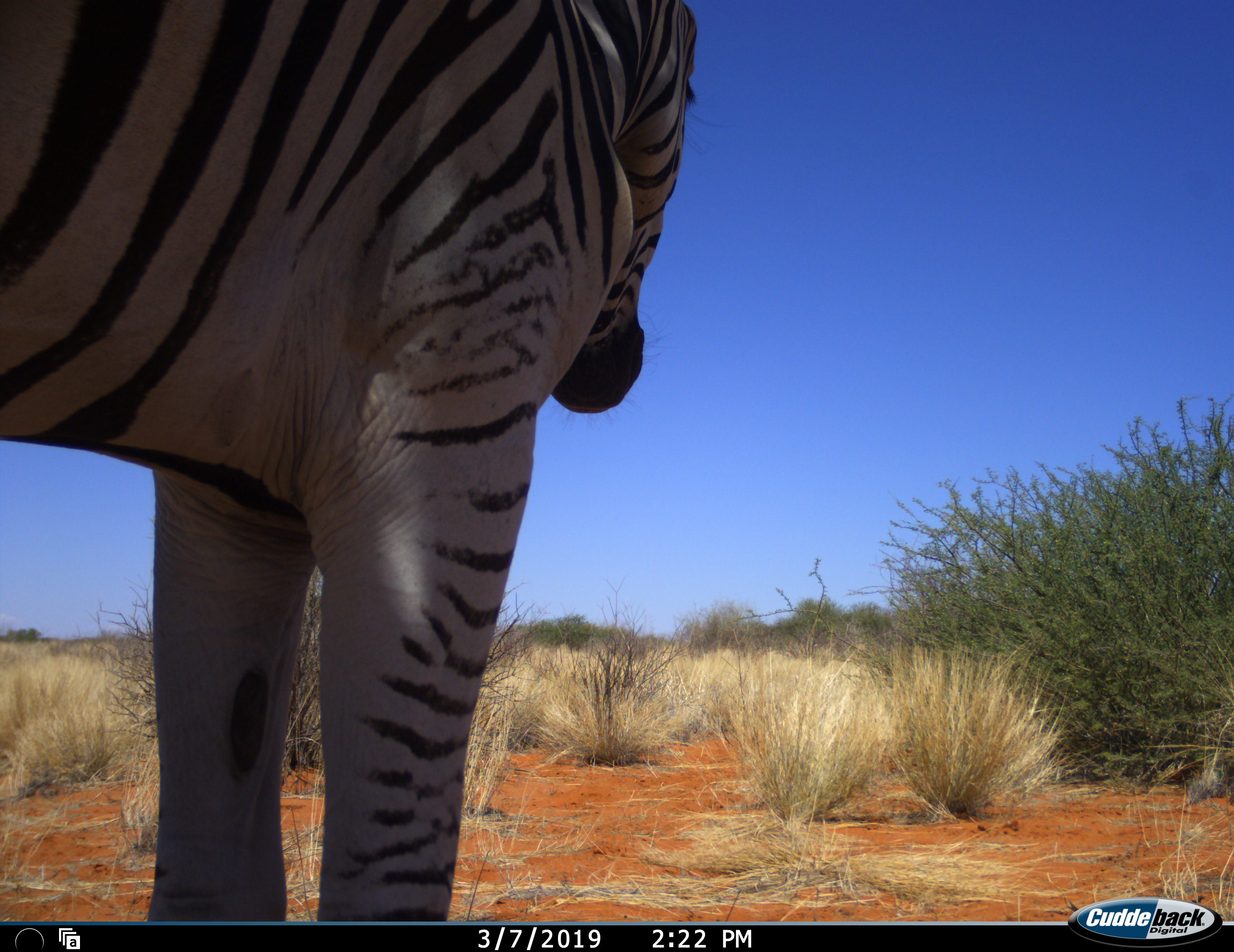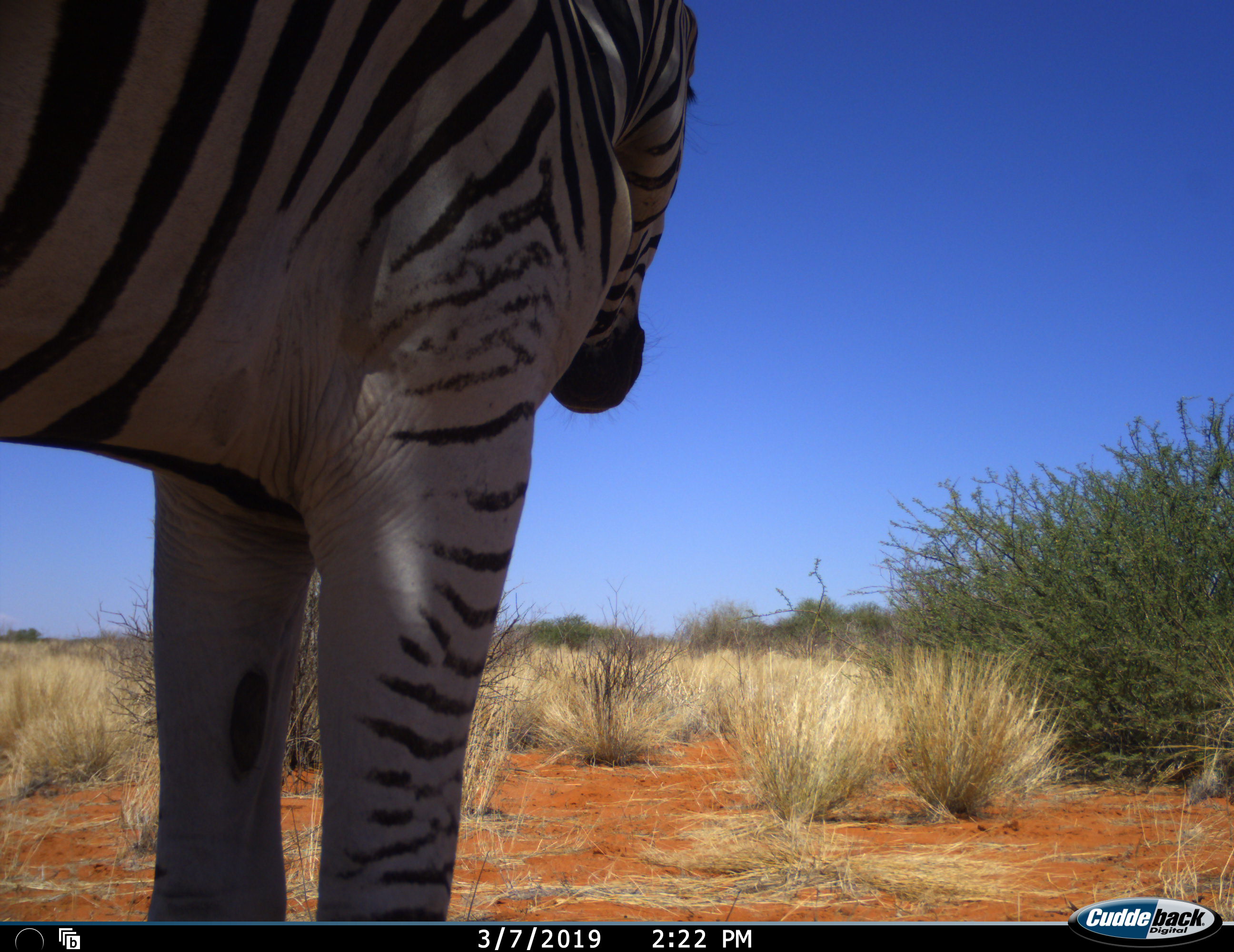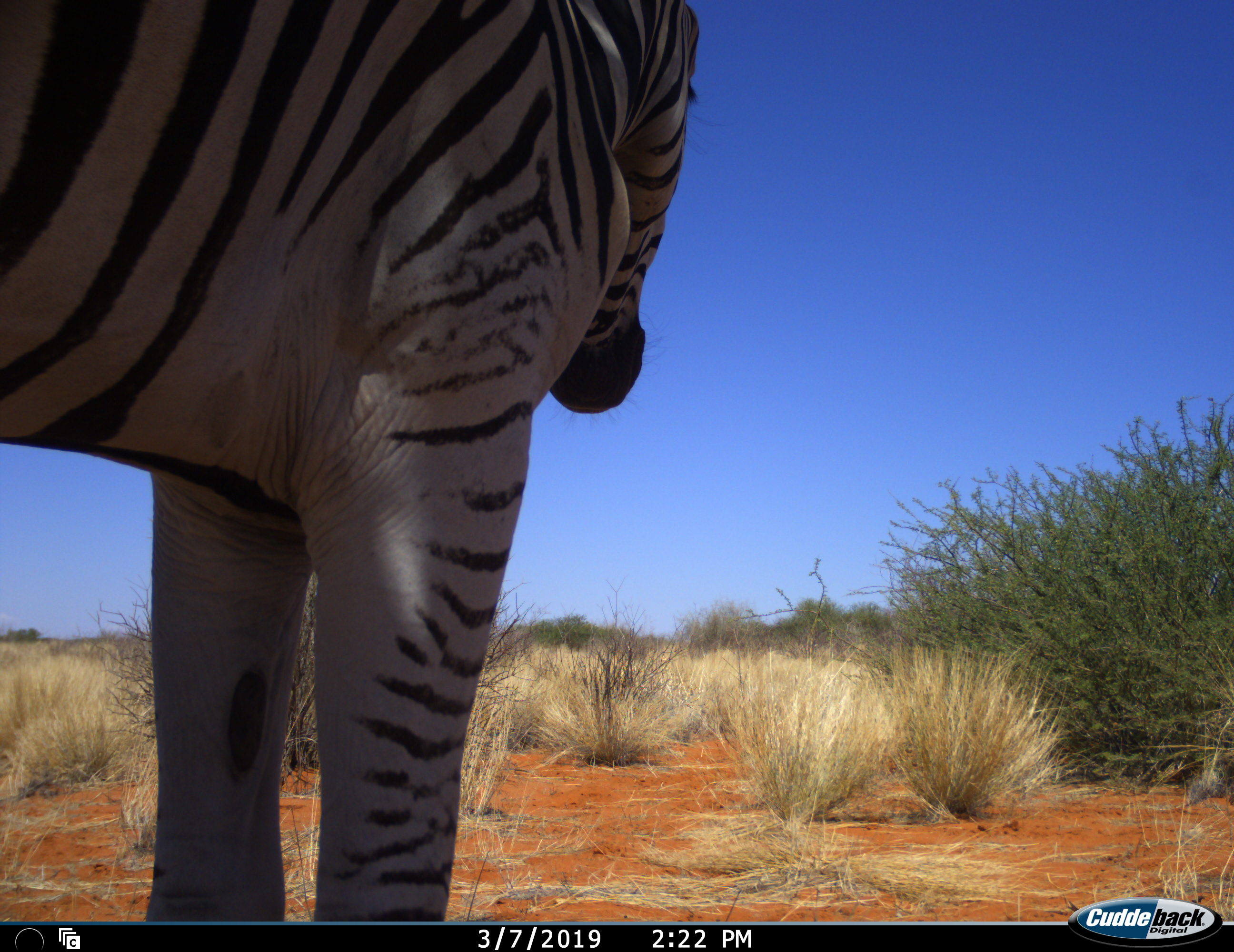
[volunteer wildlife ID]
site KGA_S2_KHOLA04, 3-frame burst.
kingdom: Animalia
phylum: Chordata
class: Mammalia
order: Perissodactyla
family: Equidae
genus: Equus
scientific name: Equus quagga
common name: plains zebra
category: zebraplains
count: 1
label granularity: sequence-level